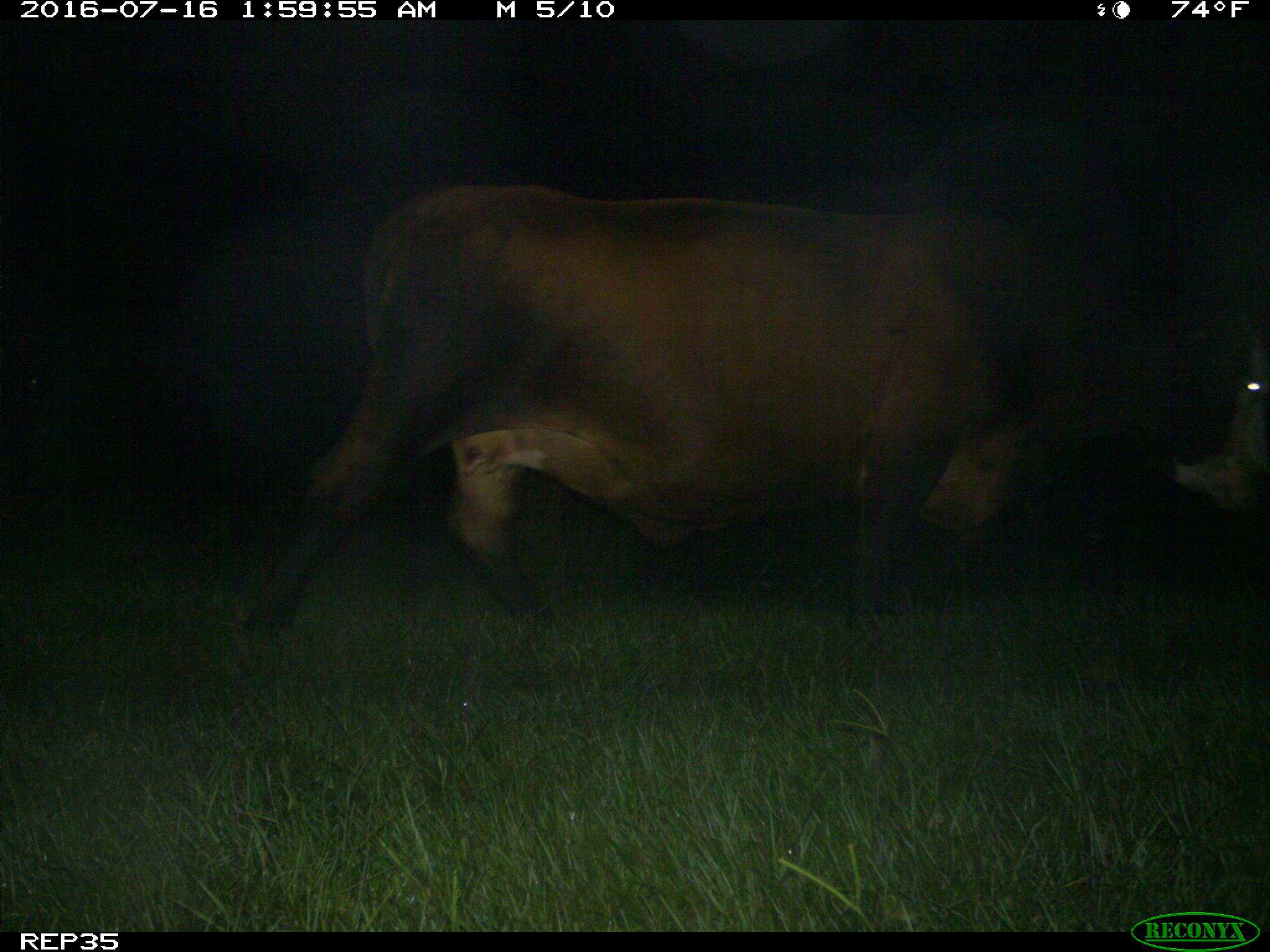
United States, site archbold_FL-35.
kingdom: Animalia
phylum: Chordata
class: Mammalia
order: Artiodactyla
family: Bovidae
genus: Bos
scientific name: Bos taurus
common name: domestic cow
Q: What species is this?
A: Bos taurus (domestic cow).